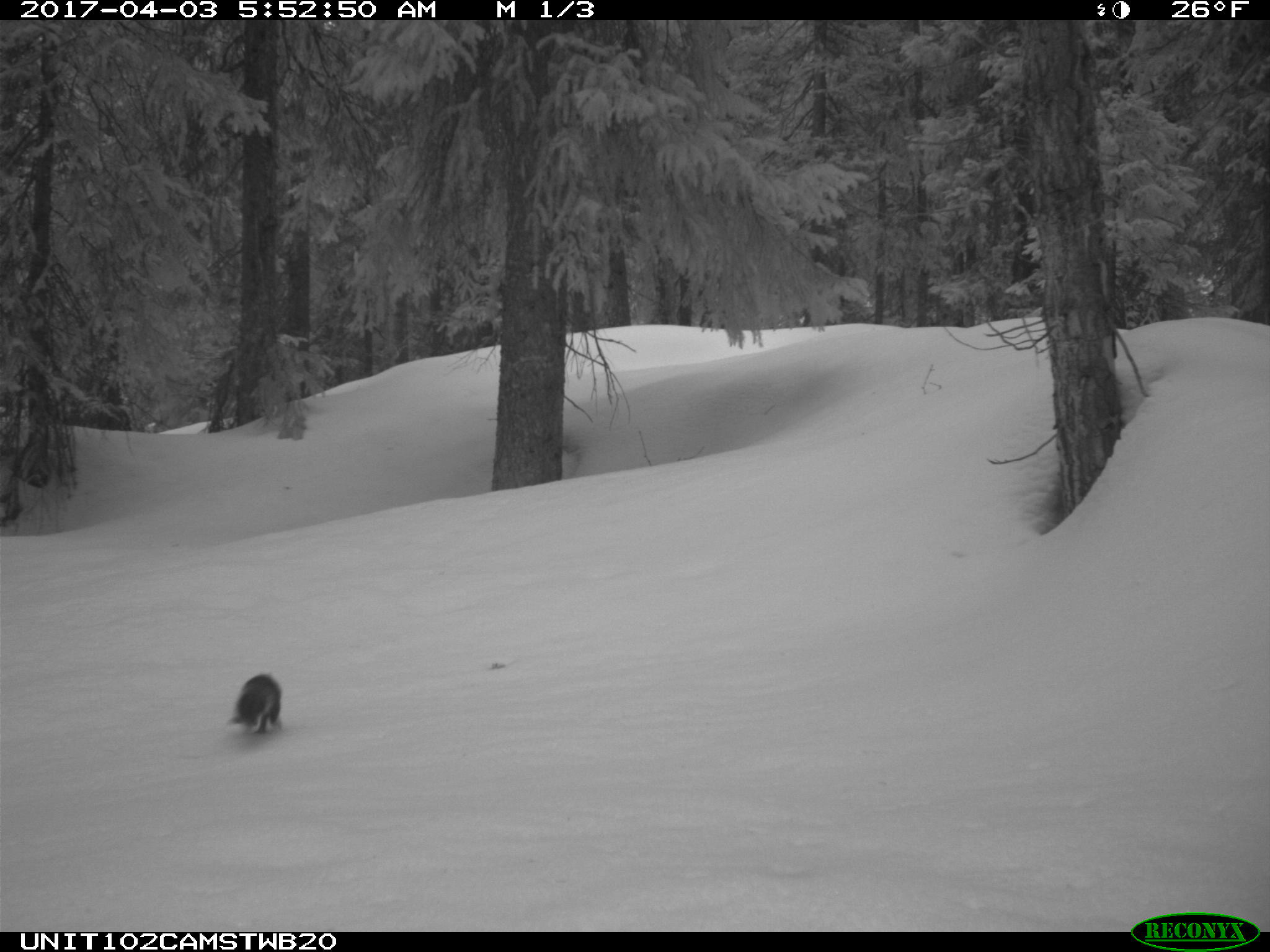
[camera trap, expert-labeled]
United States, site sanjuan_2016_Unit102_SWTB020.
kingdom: Animalia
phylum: Chordata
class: Mammalia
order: Rodentia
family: Sciuridae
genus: Tamiasciurus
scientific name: Tamiasciurus hudsonicus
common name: american red squirrel